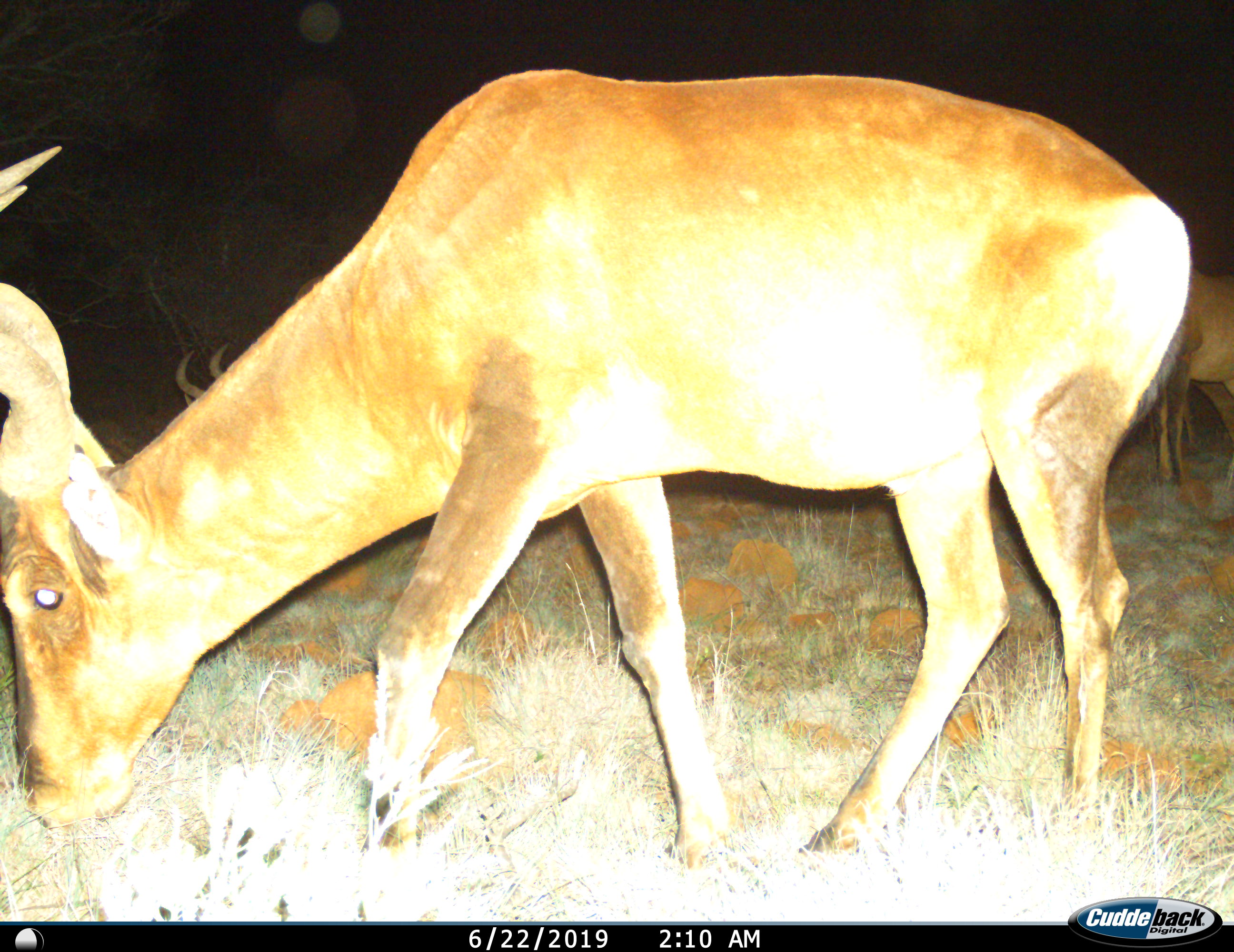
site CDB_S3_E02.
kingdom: Animalia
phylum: Chordata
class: Mammalia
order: Artiodactyla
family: Bovidae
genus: Alcelaphus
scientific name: Alcelaphus buselaphus caama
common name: red hartebeest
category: hartebeestred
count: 3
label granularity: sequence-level